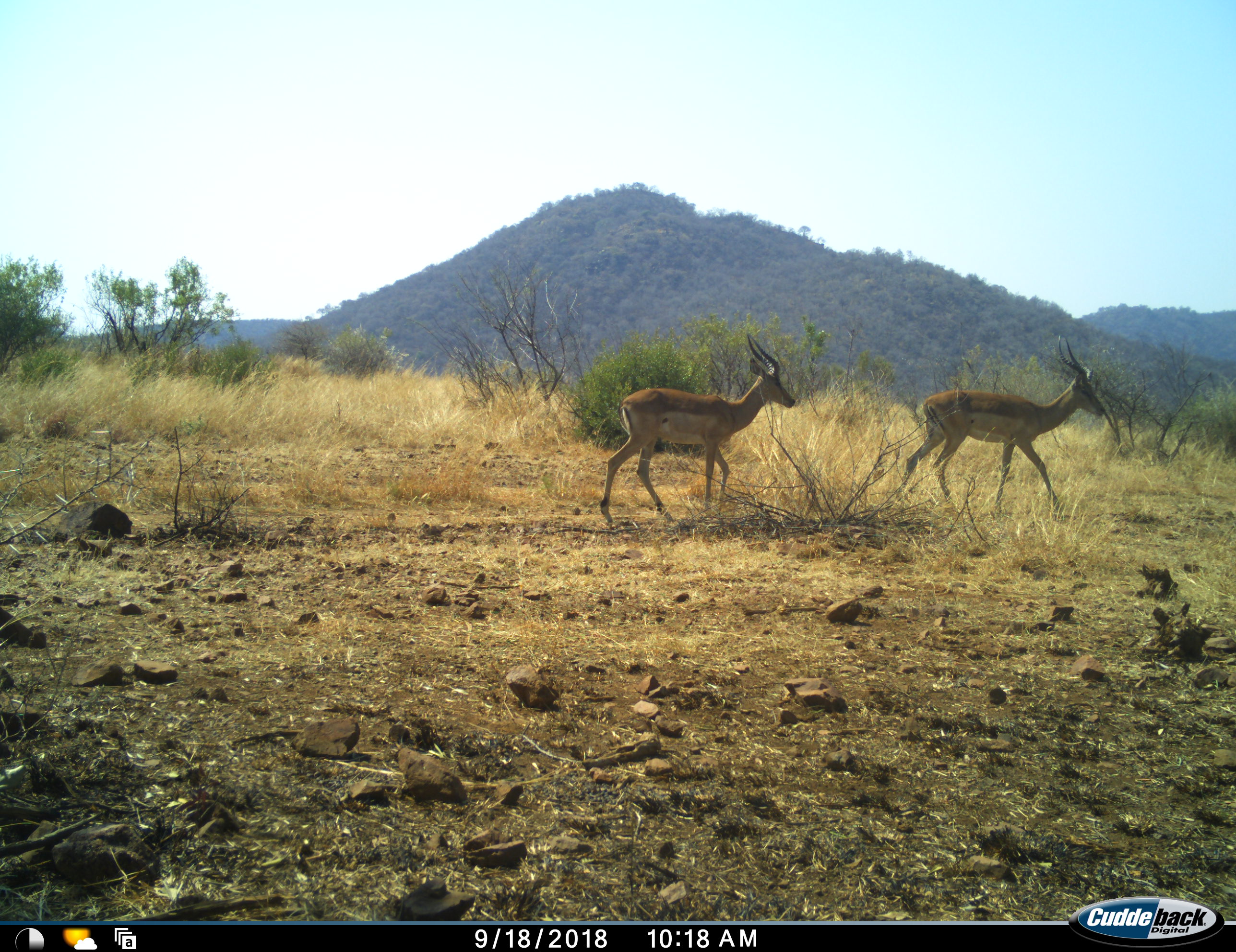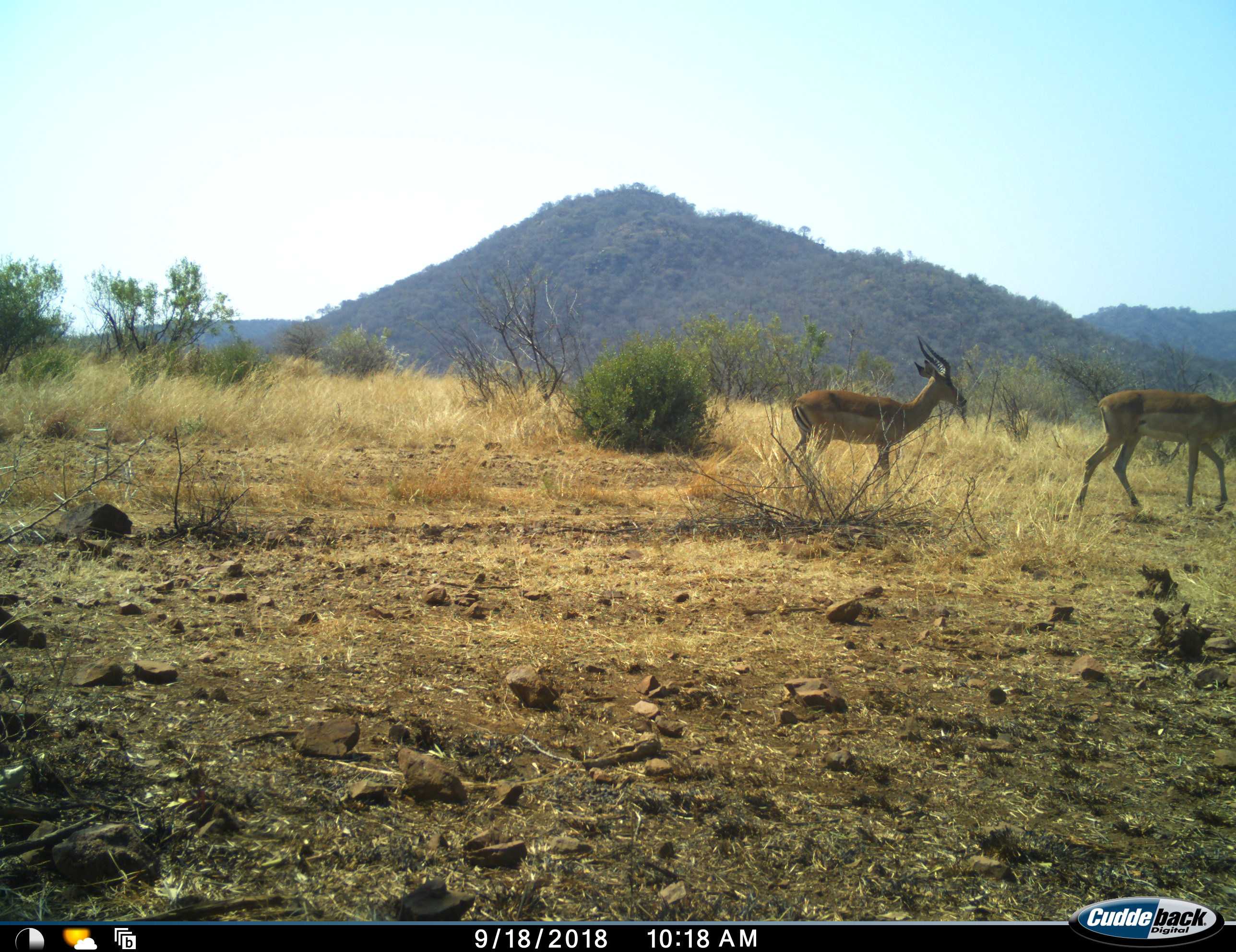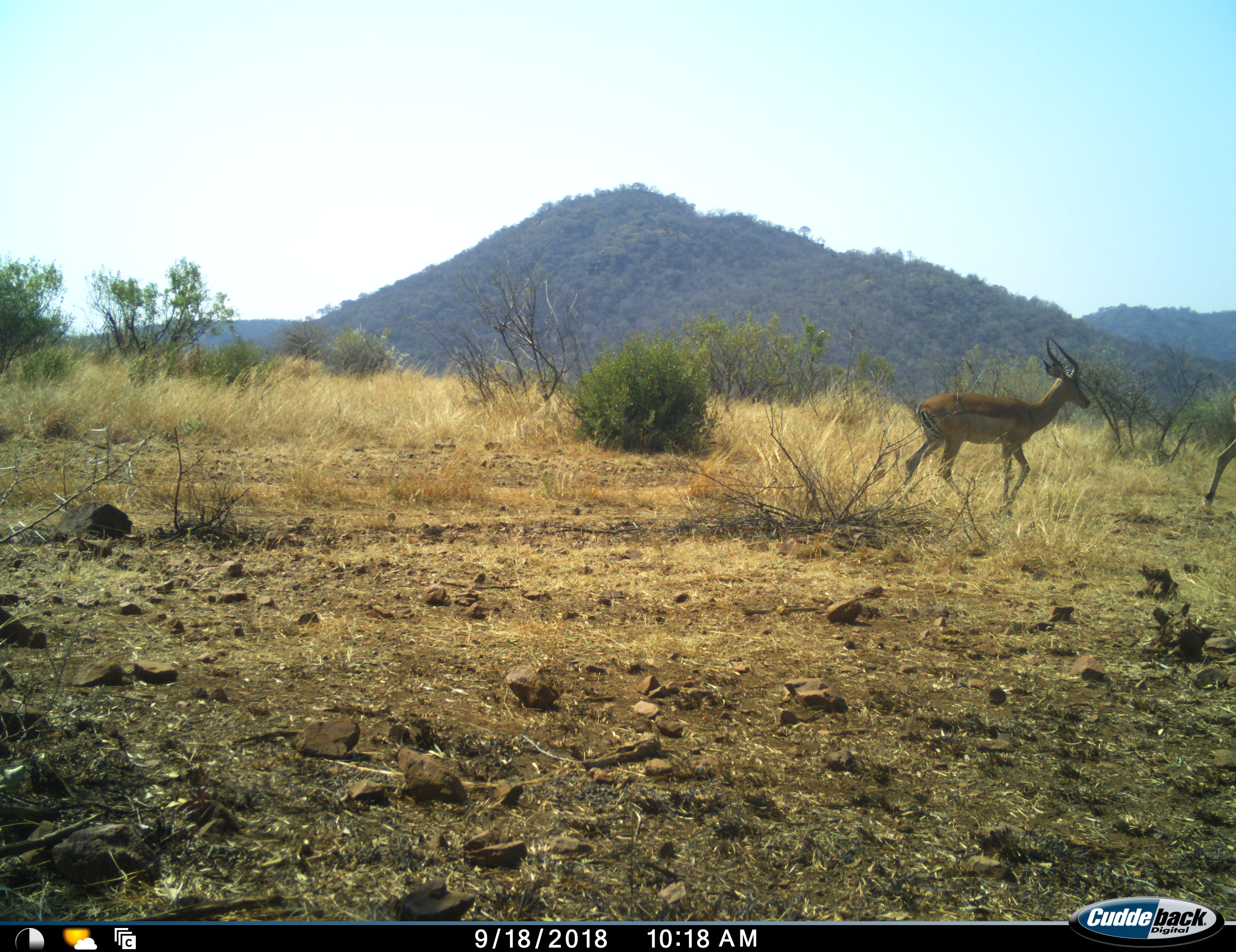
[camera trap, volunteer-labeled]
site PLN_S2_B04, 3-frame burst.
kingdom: Animalia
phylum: Chordata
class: Mammalia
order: Artiodactyla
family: Bovidae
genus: Aepyceros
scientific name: Aepyceros melampus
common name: impala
Impala (Aepyceros melampus), count 2. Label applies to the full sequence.